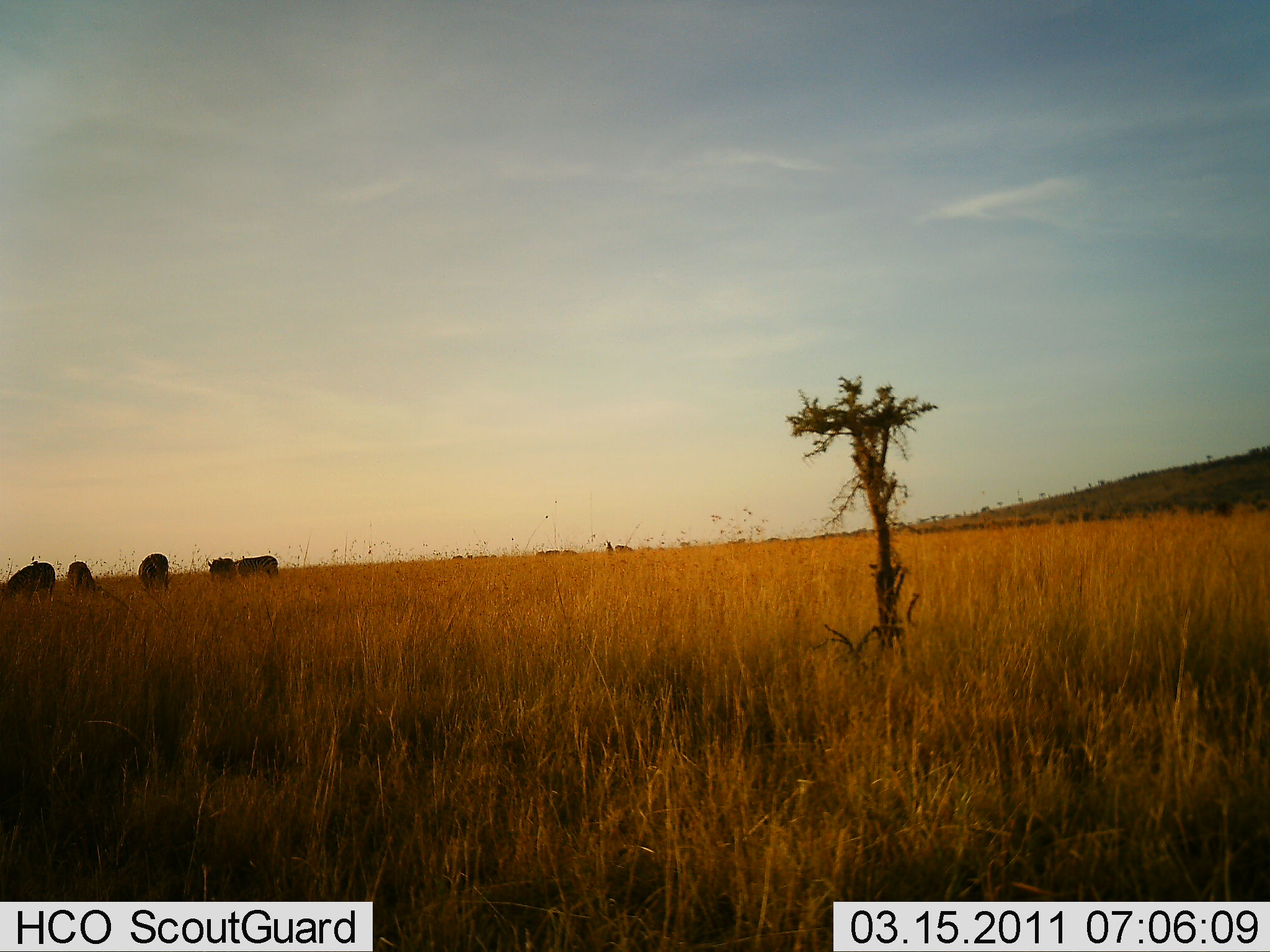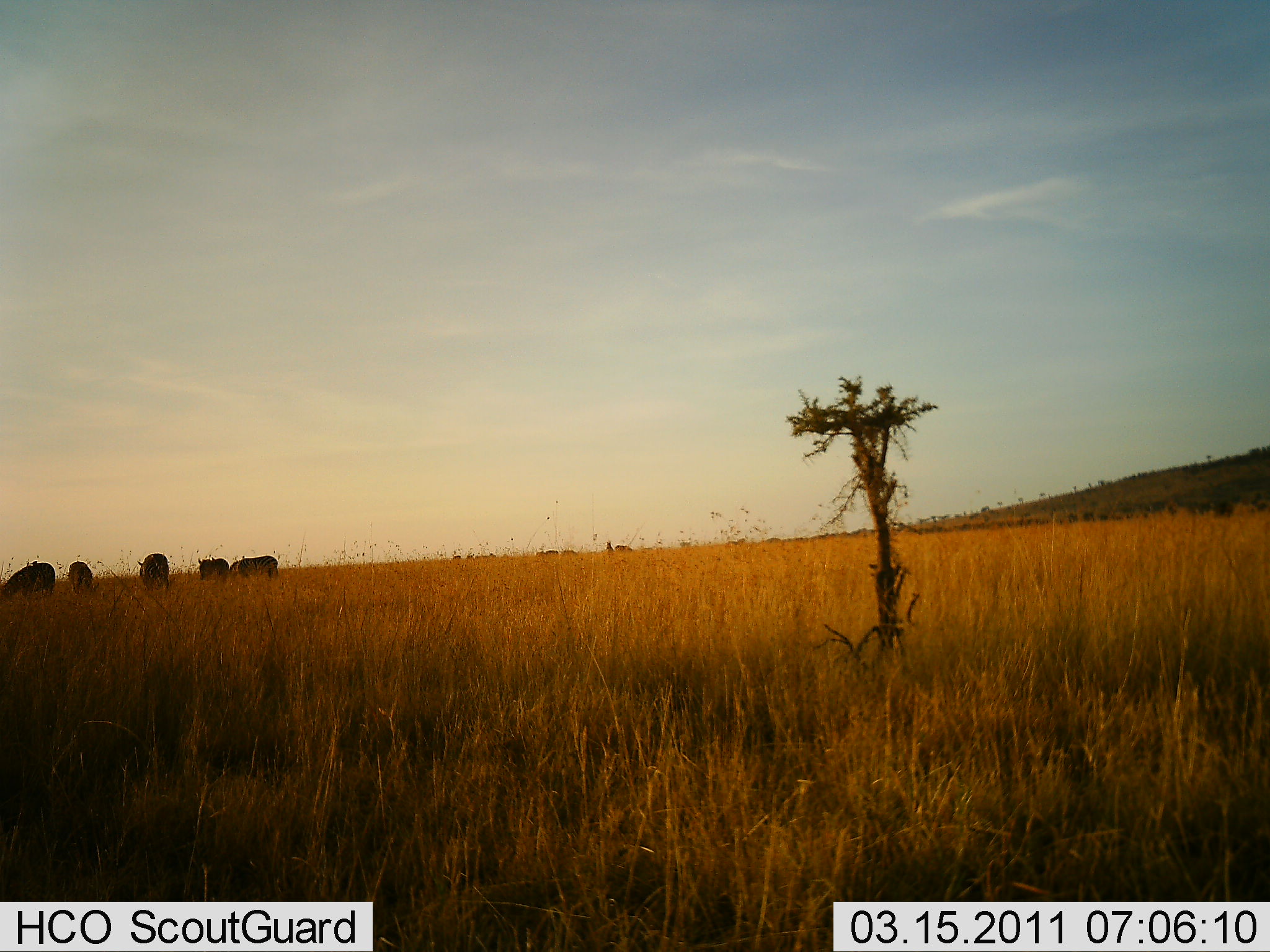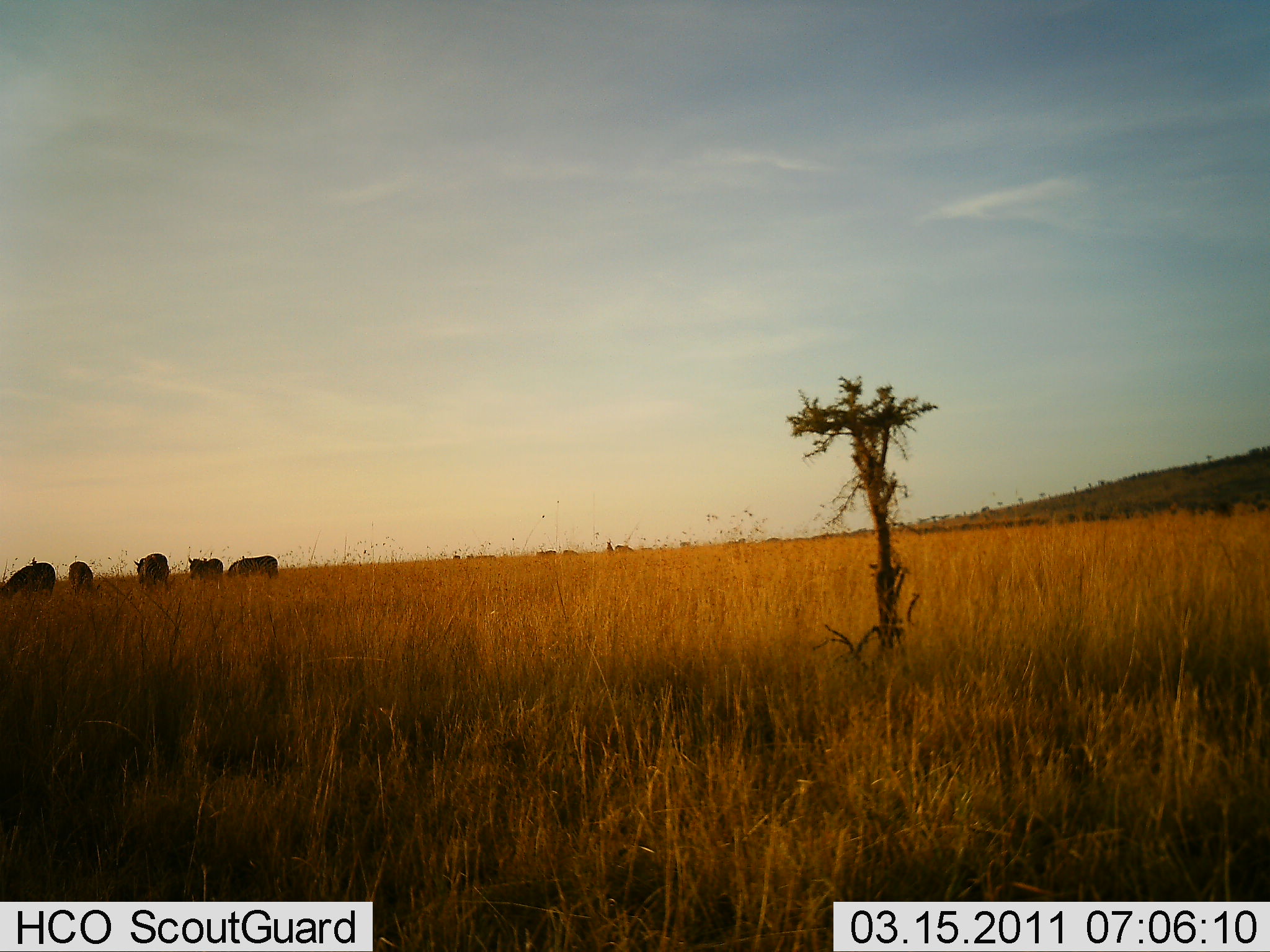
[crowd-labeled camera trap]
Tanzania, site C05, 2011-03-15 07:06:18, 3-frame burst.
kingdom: Animalia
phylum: Chordata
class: Mammalia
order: Artiodactyla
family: Bovidae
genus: Connochaetes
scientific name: Connochaetes taurinus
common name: blue wildebeest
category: wildebeest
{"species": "wildebeest (blue wildebeest) (Connochaetes taurinus)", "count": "5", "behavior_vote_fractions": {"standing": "60%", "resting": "10%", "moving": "40%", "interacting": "10%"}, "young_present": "0%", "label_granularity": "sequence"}